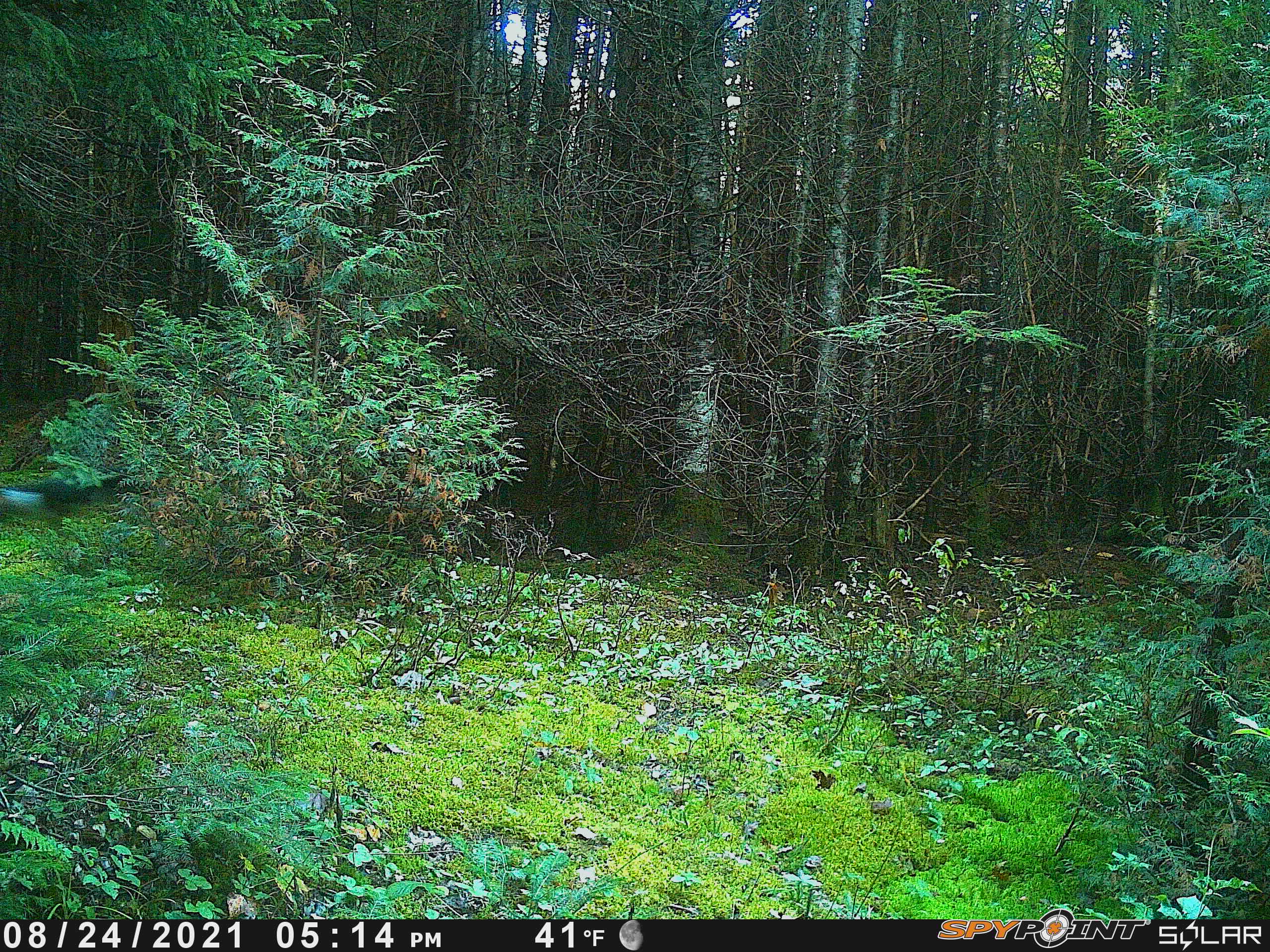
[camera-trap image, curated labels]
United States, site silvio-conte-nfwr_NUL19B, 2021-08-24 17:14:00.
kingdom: Animalia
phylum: Chordata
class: Mammalia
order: Carnivora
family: Canidae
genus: Canis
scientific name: Canis familiaris familiaris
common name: domestic dog